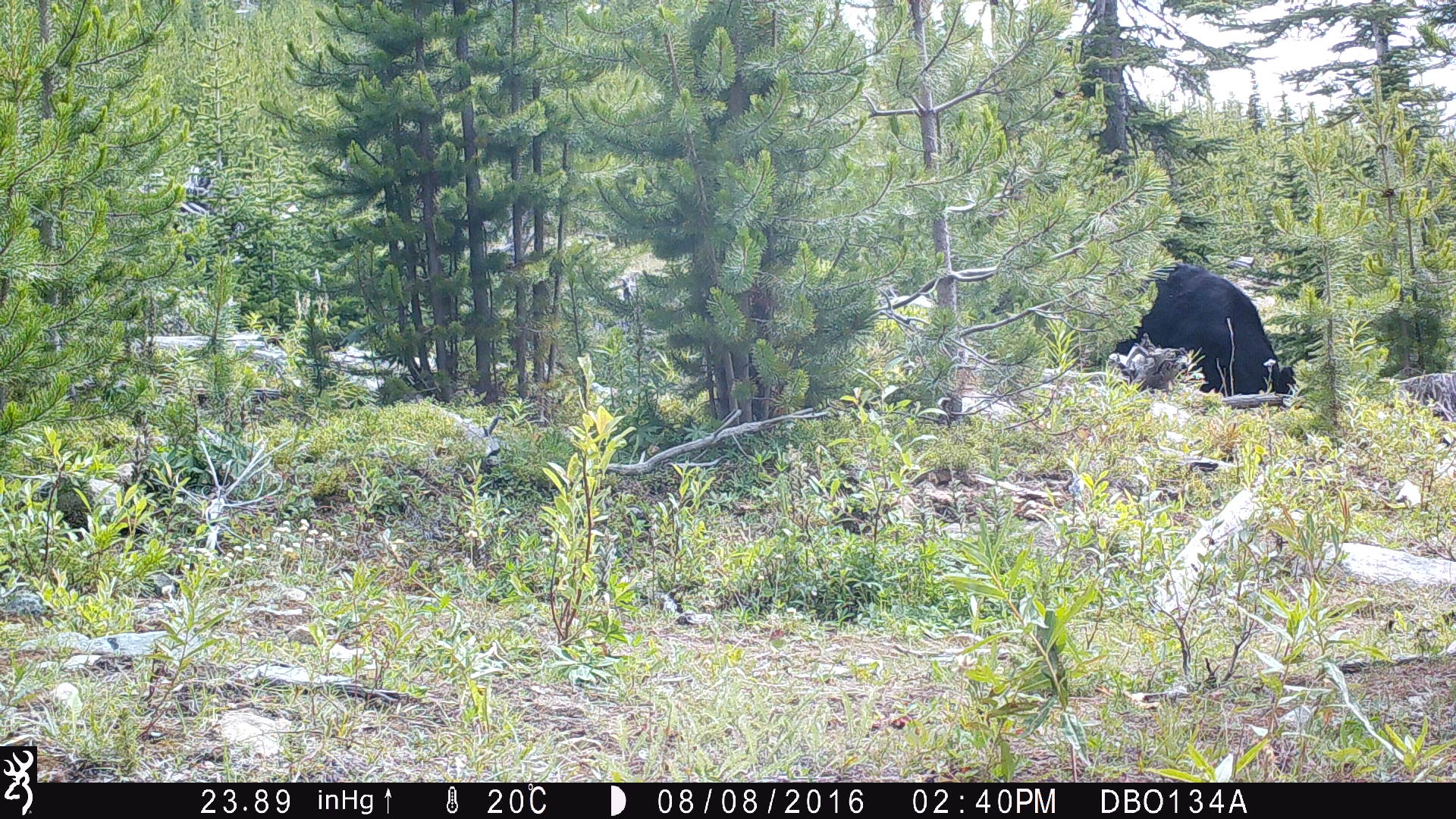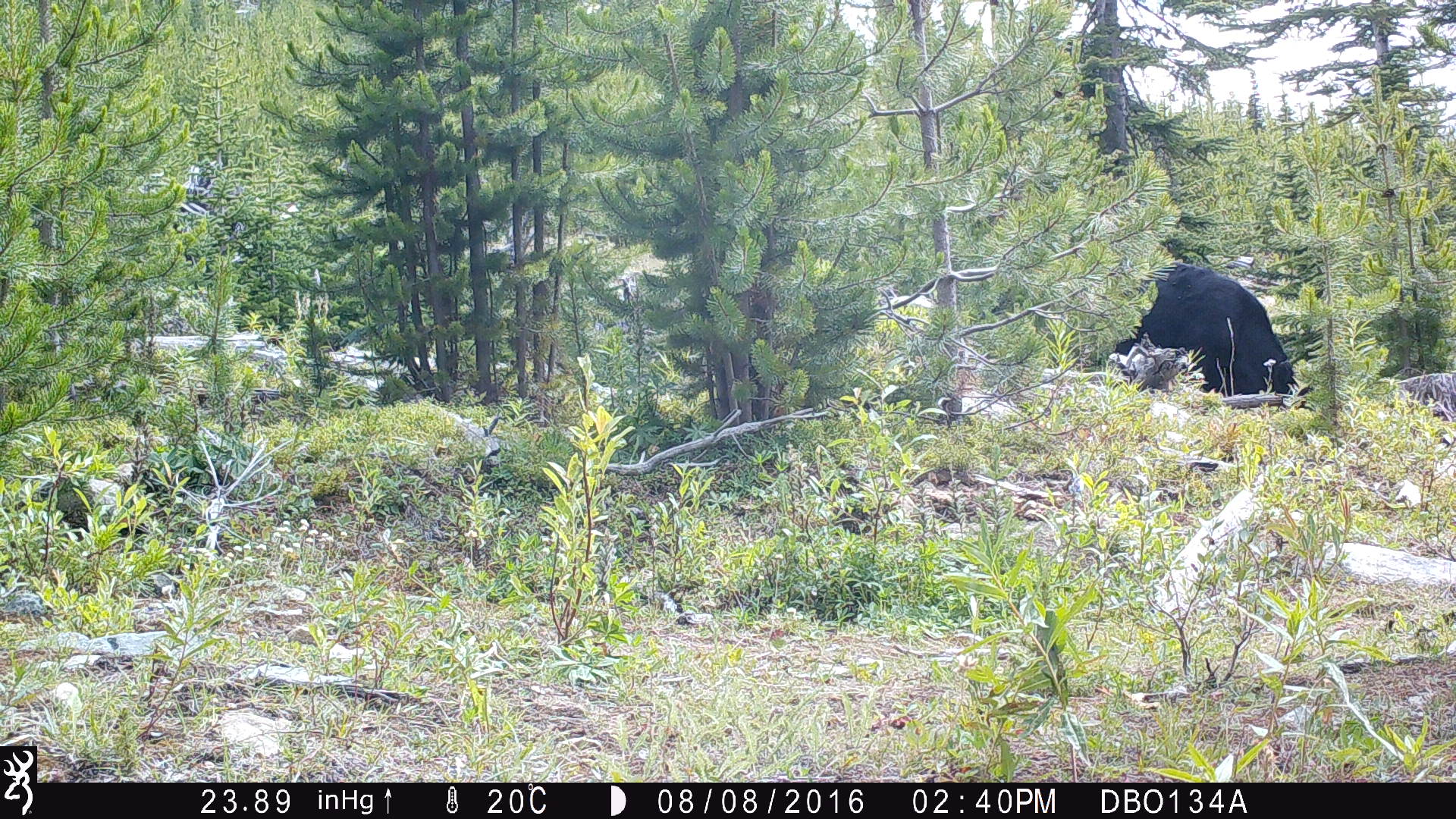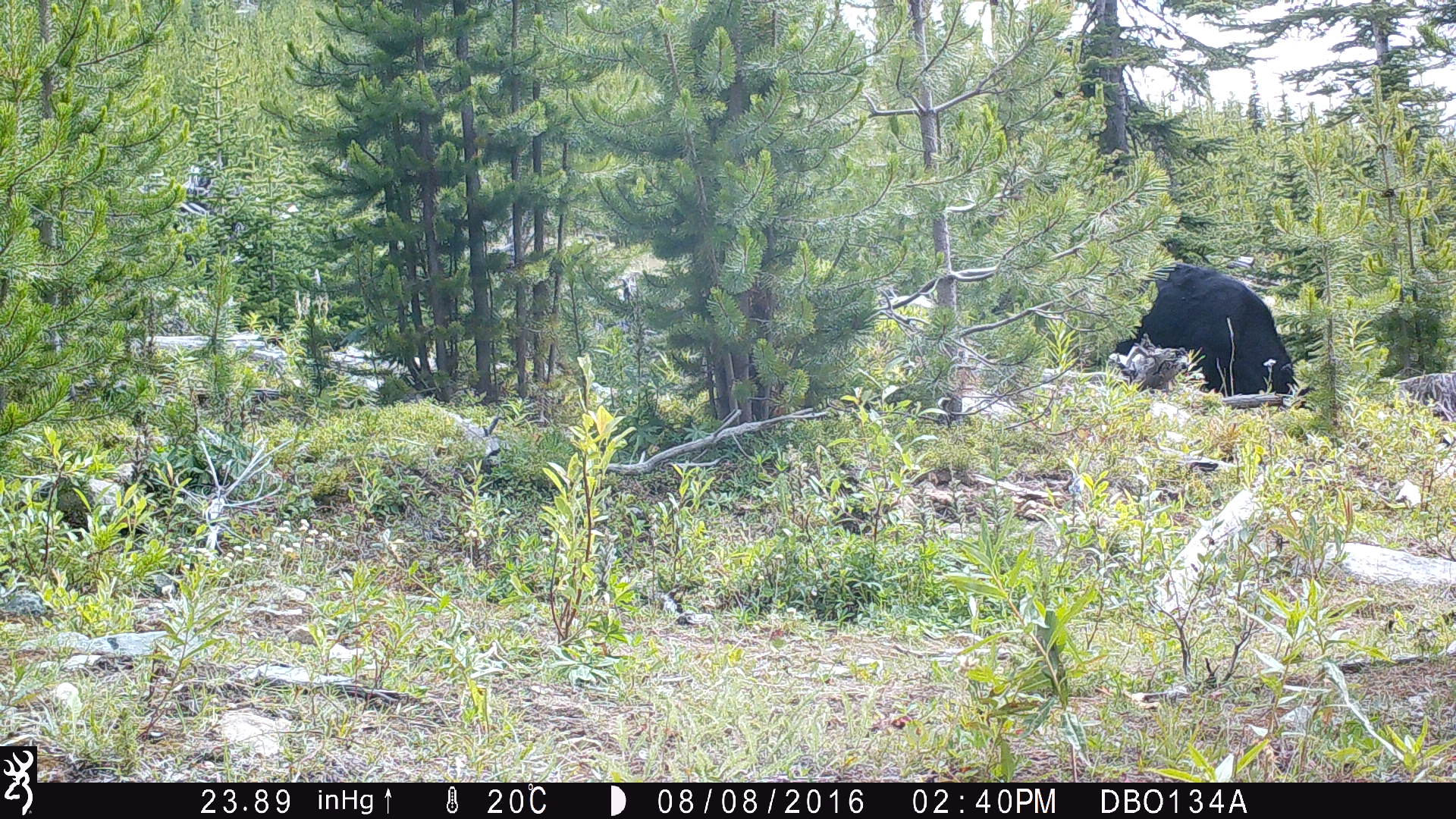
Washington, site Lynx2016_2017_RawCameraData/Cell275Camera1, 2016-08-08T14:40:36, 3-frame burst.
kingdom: Animalia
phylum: Chordata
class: Mammalia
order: Artiodactyla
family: Bovidae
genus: Bos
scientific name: Bos taurus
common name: domestic cattle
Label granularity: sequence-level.